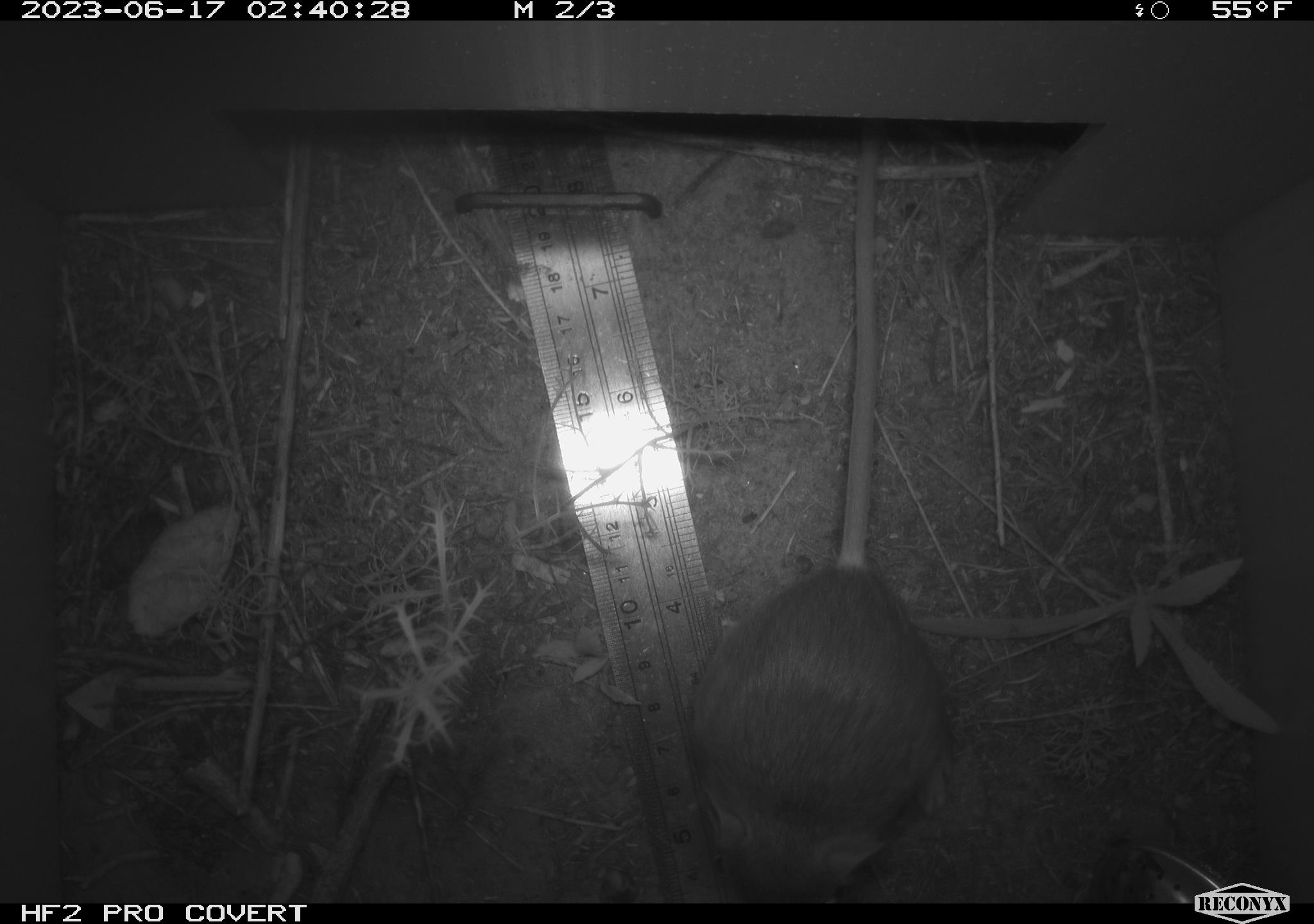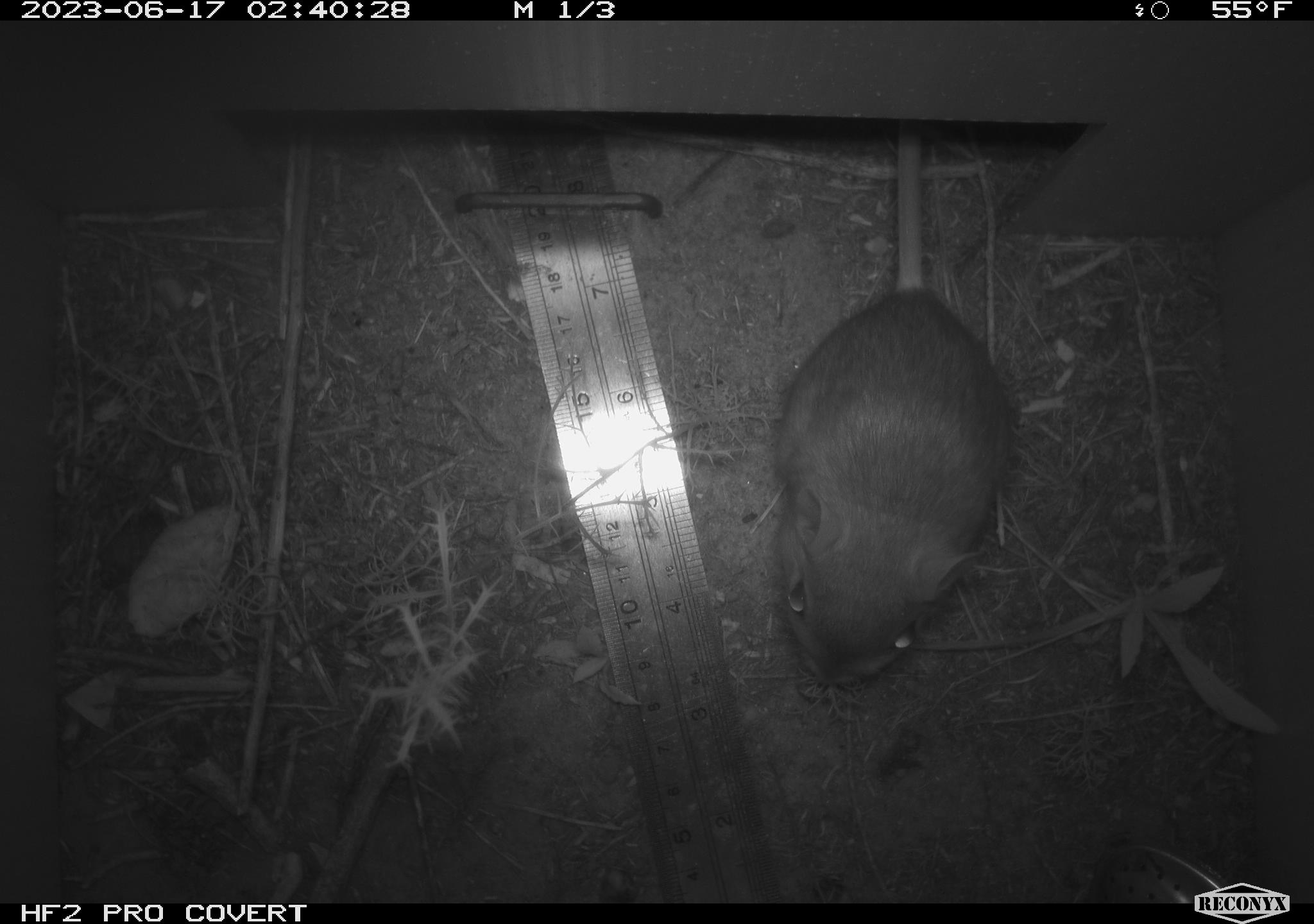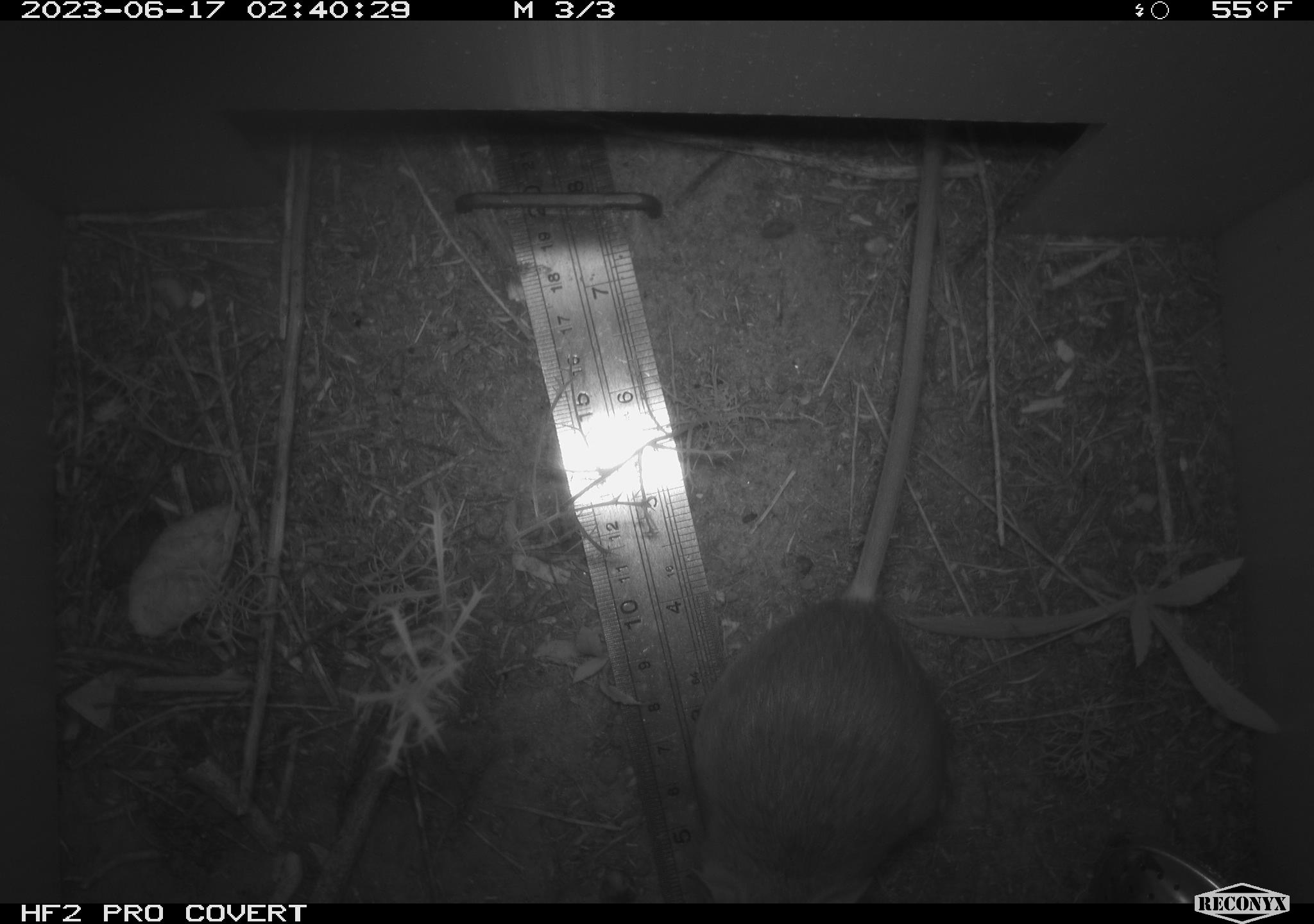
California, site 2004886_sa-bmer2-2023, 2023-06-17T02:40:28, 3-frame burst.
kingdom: Animalia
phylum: Chordata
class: Mammalia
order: Rodentia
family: Heteromyidae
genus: Dipodomys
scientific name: Dipodomys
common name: kangaroo rats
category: dipodomys species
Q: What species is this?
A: Dipodomys species (kangaroo rats) (Dipodomys).